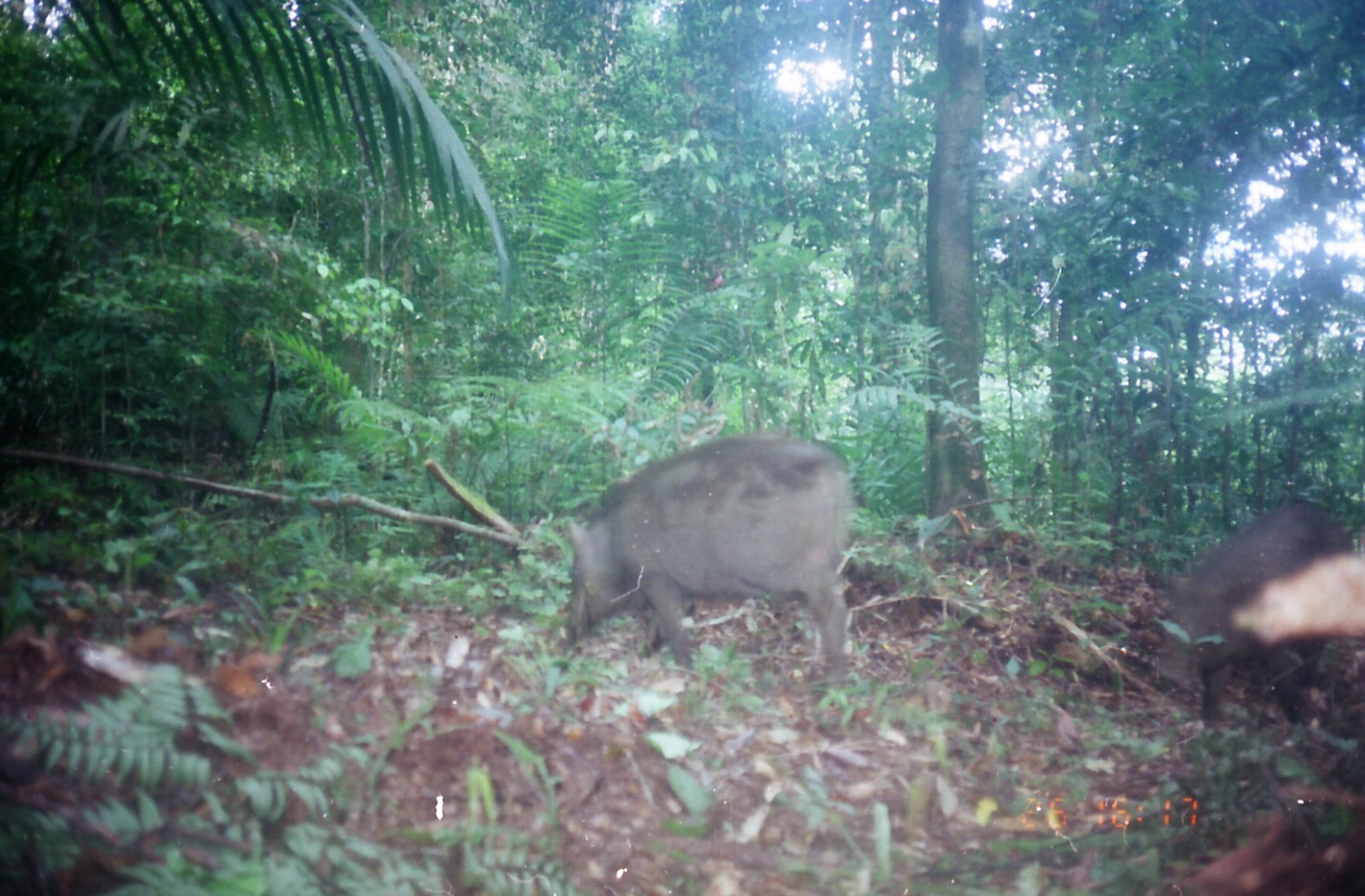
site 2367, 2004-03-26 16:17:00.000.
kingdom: Animalia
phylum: Chordata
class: Mammalia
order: Artiodactyla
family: Suidae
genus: Sus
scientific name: Sus scrofa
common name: wild boar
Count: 2.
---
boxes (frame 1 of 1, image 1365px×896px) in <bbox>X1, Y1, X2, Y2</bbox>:
sus scrofa: <bbox>562, 431, 855, 688</bbox>; <bbox>1157, 499, 1365, 725</bbox>